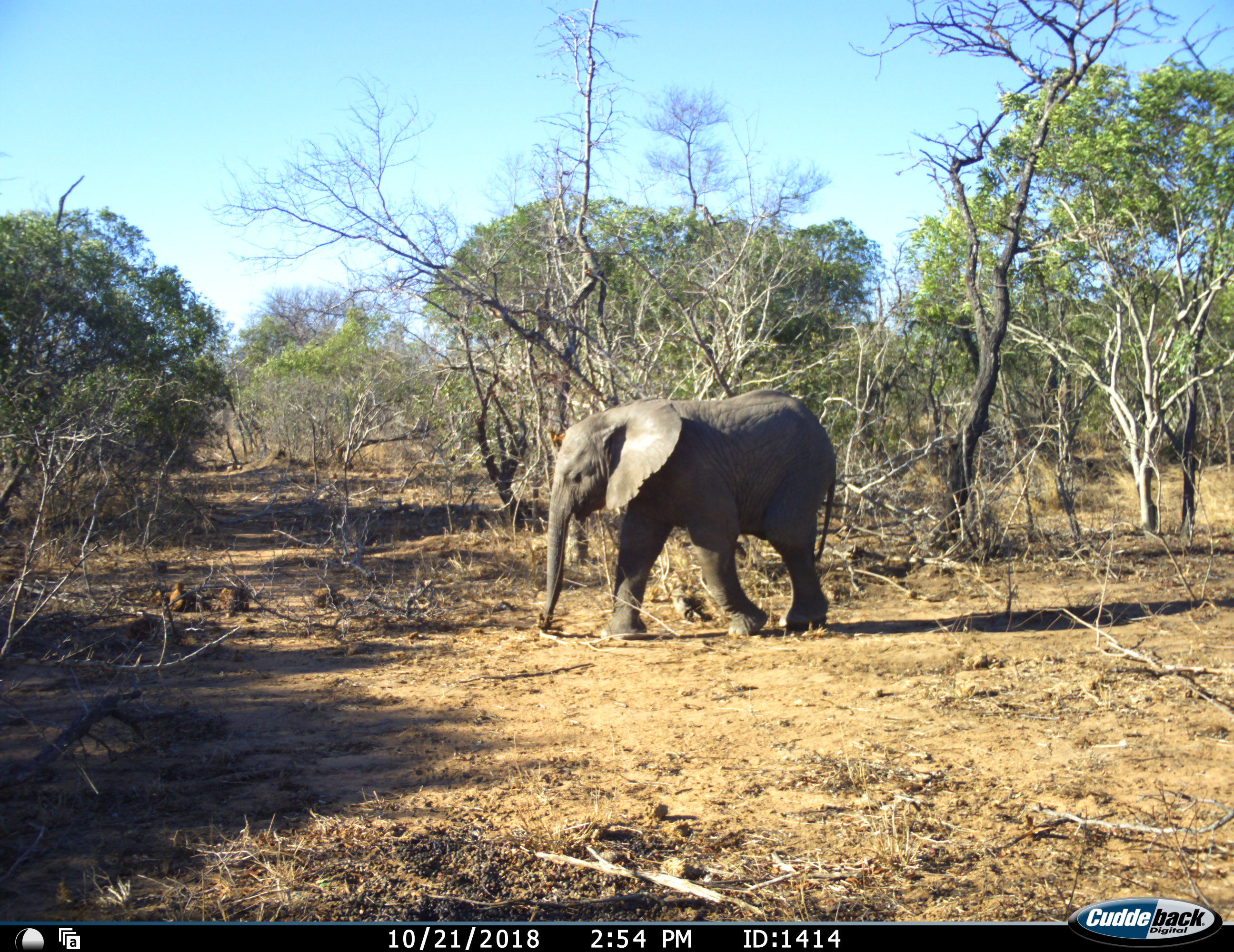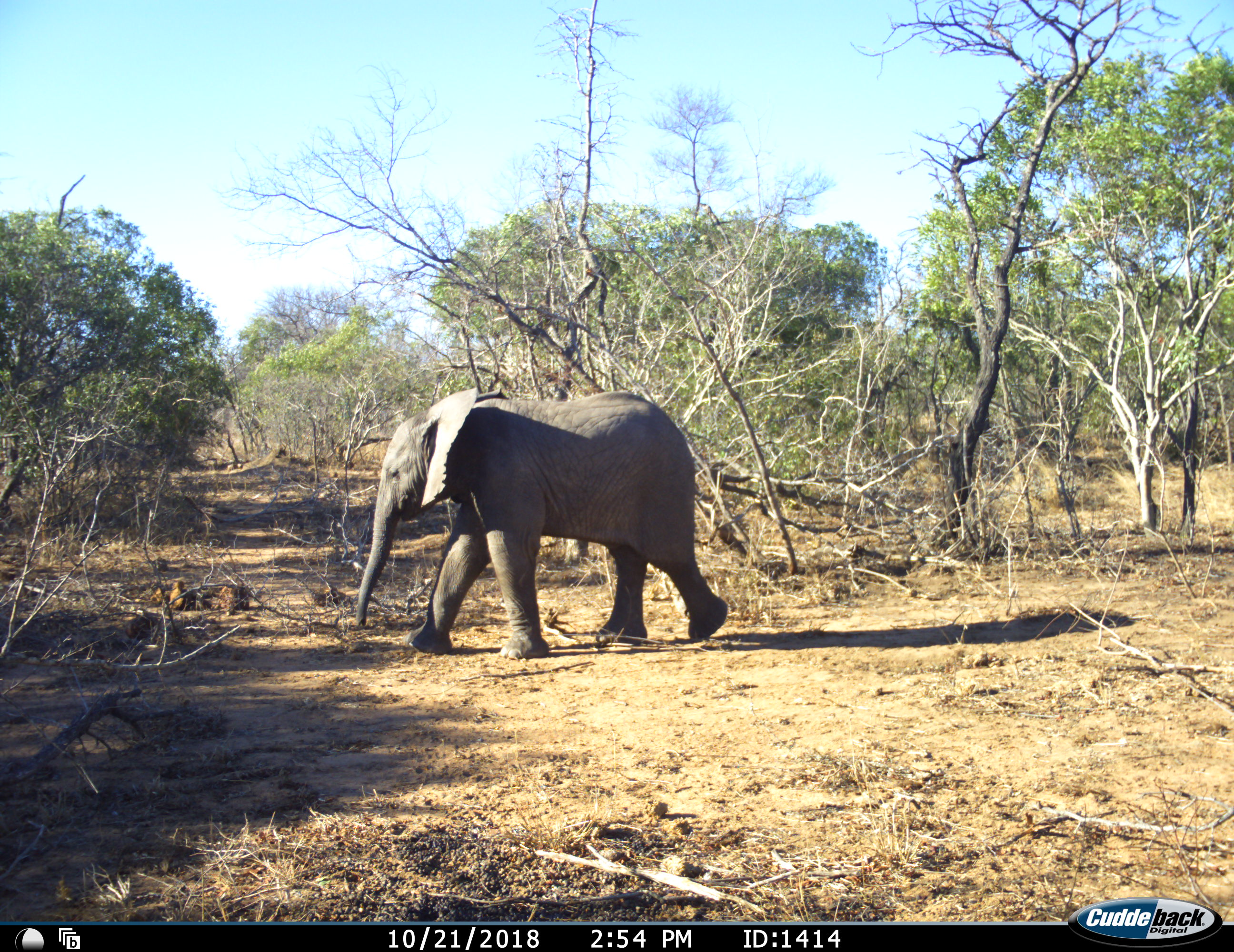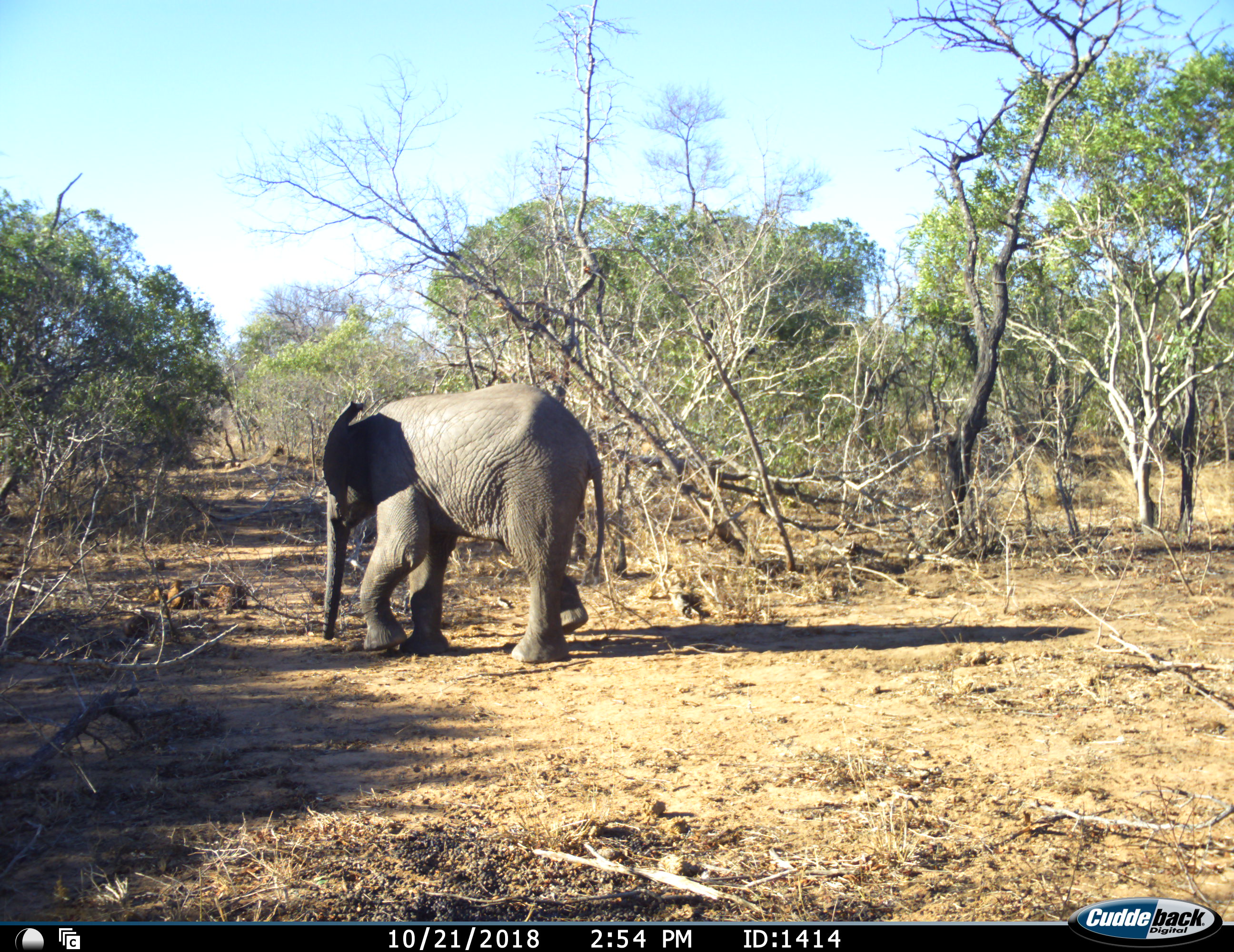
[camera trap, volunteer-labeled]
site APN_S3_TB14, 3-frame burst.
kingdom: Animalia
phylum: Chordata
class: Mammalia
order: Proboscidea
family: Elephantidae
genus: Loxodonta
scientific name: Loxodonta africana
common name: african bush elephant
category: elephant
Elephant (african bush elephant) (Loxodonta africana), count 1. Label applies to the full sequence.